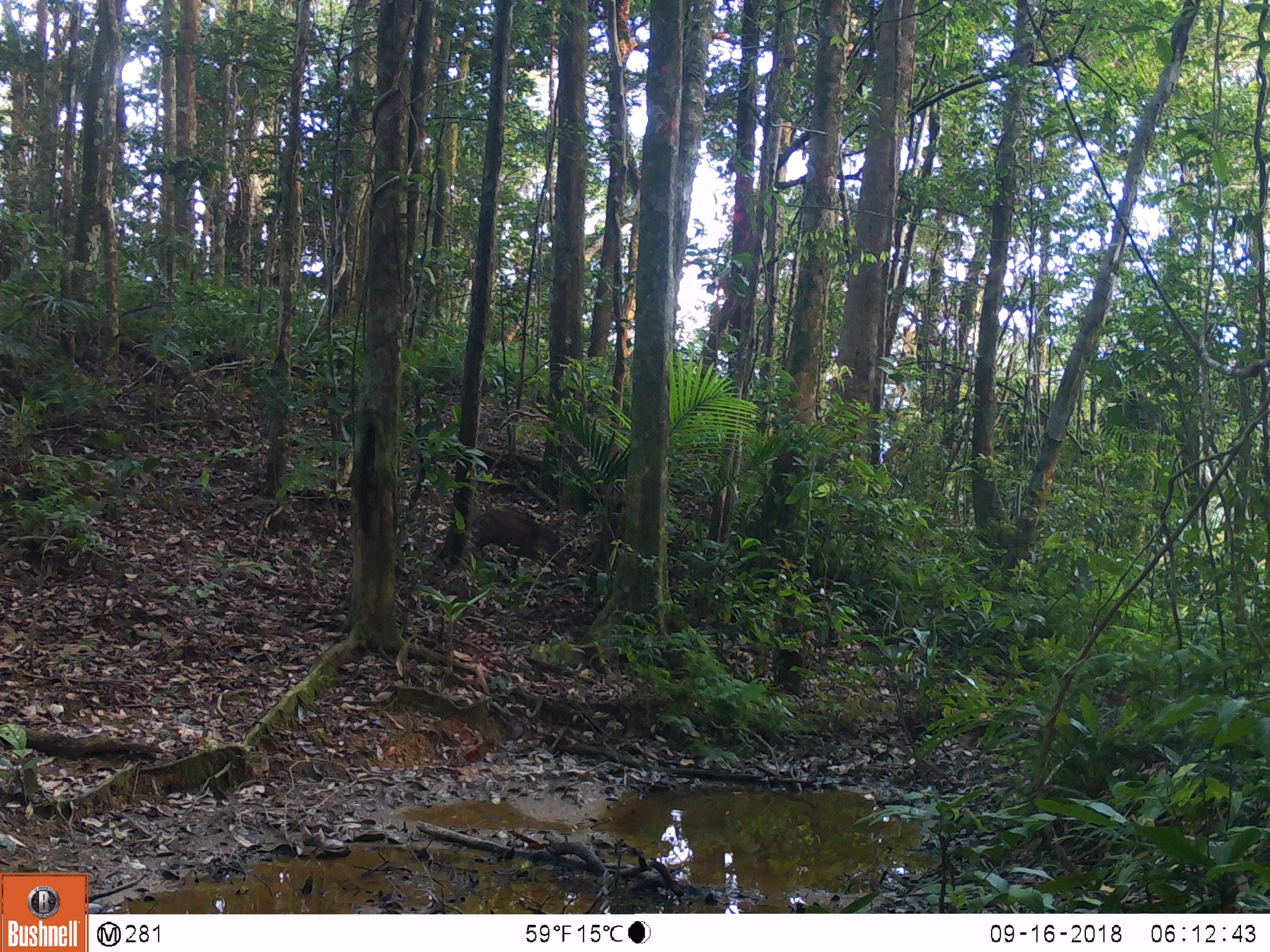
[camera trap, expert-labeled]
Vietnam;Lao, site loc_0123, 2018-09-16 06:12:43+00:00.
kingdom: Animalia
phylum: Chordata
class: Mammalia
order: Artiodactyla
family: Suidae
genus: Sus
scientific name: Sus scrofa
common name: eurasian wild pig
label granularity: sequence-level